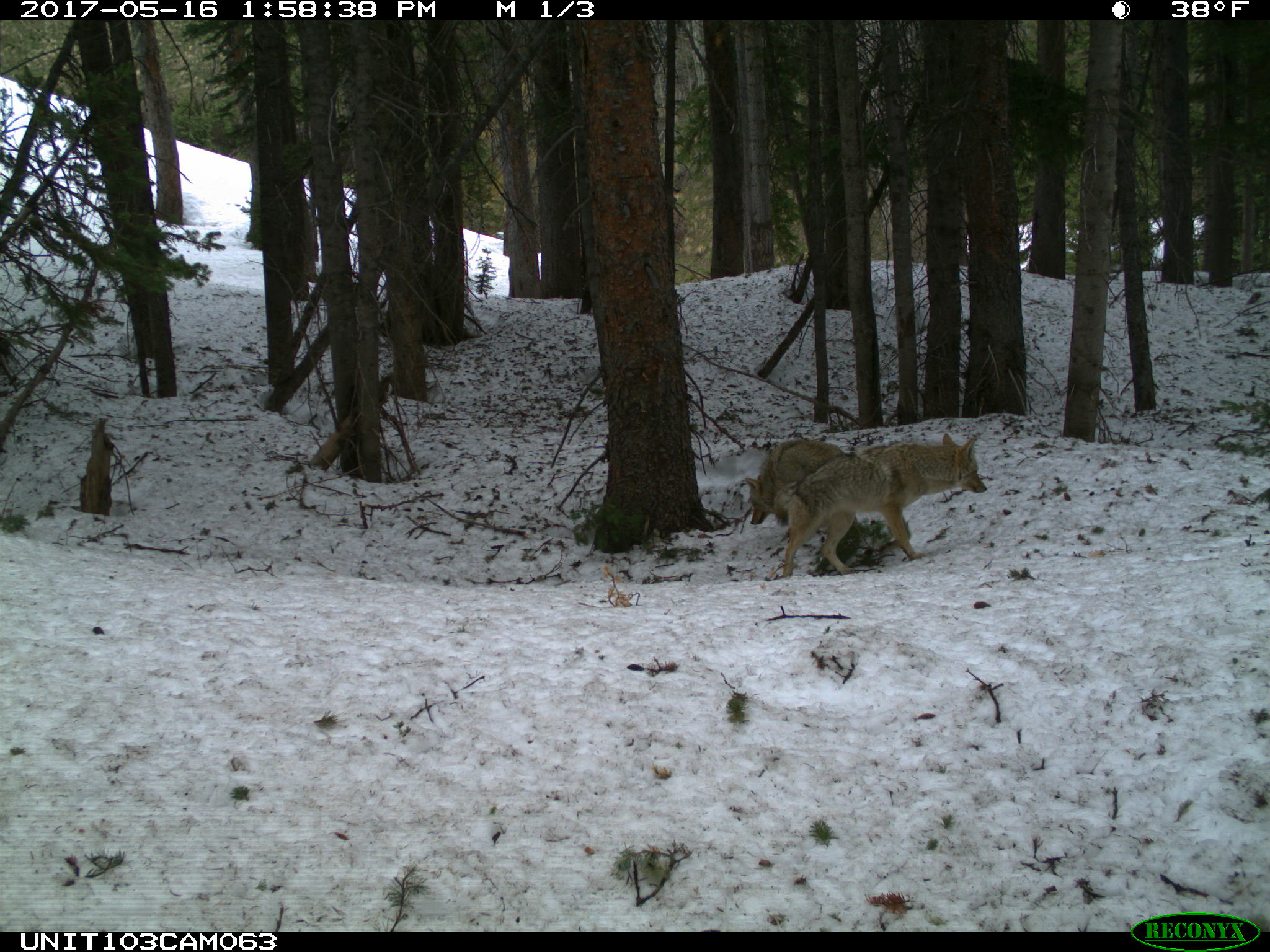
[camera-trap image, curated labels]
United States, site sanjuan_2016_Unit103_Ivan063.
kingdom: Animalia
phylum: Chordata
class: Mammalia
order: Carnivora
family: Canidae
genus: Canis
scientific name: Canis latrans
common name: coyote